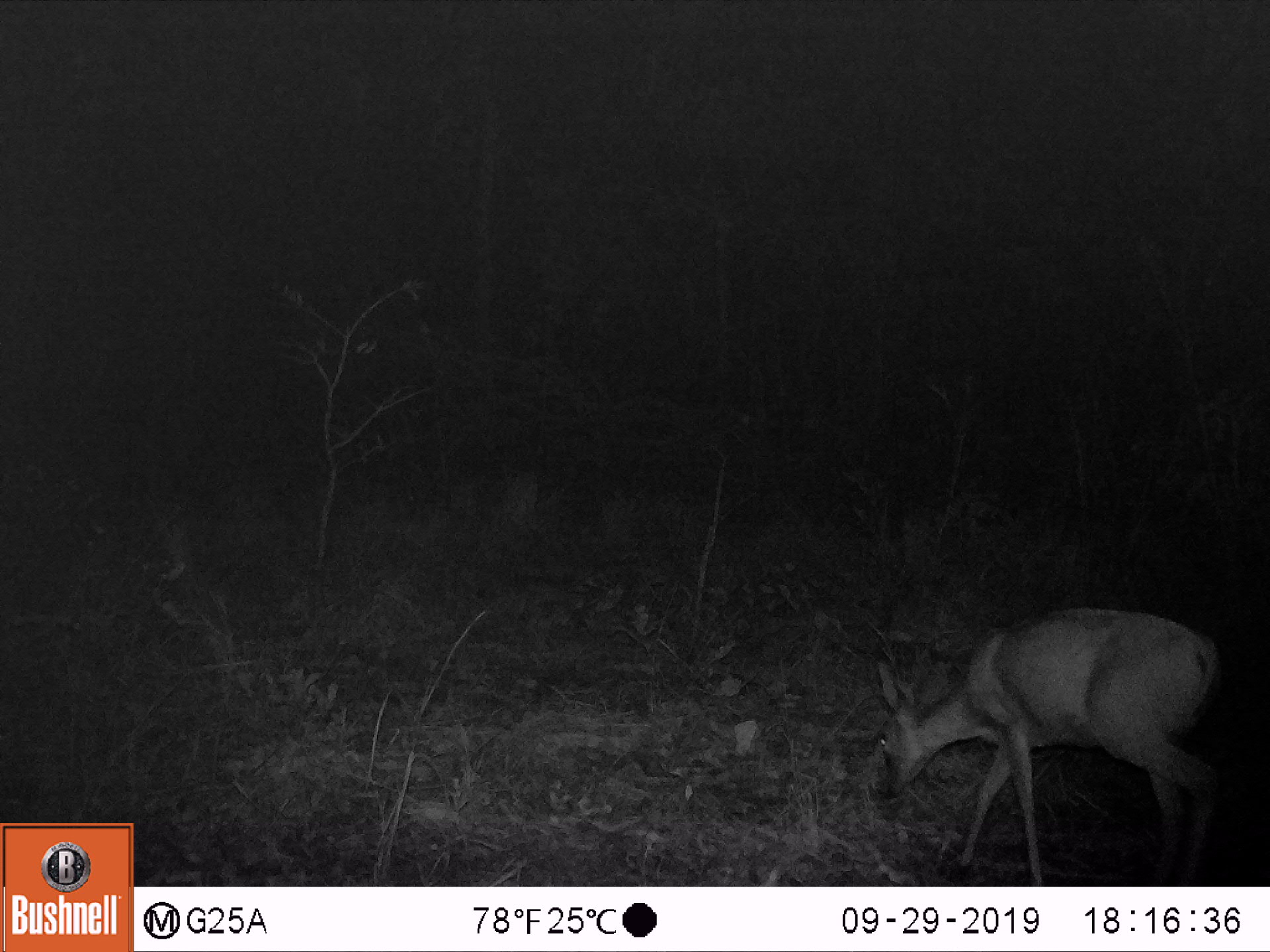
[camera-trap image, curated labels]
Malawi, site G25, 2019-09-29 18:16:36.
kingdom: Animalia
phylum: Chordata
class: Mammalia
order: Artiodactyla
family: Bovidae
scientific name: Antilopinae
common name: small antelope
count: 1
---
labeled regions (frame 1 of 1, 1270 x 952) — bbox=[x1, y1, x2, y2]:
small antelope: bbox=[859, 601, 1247, 886]